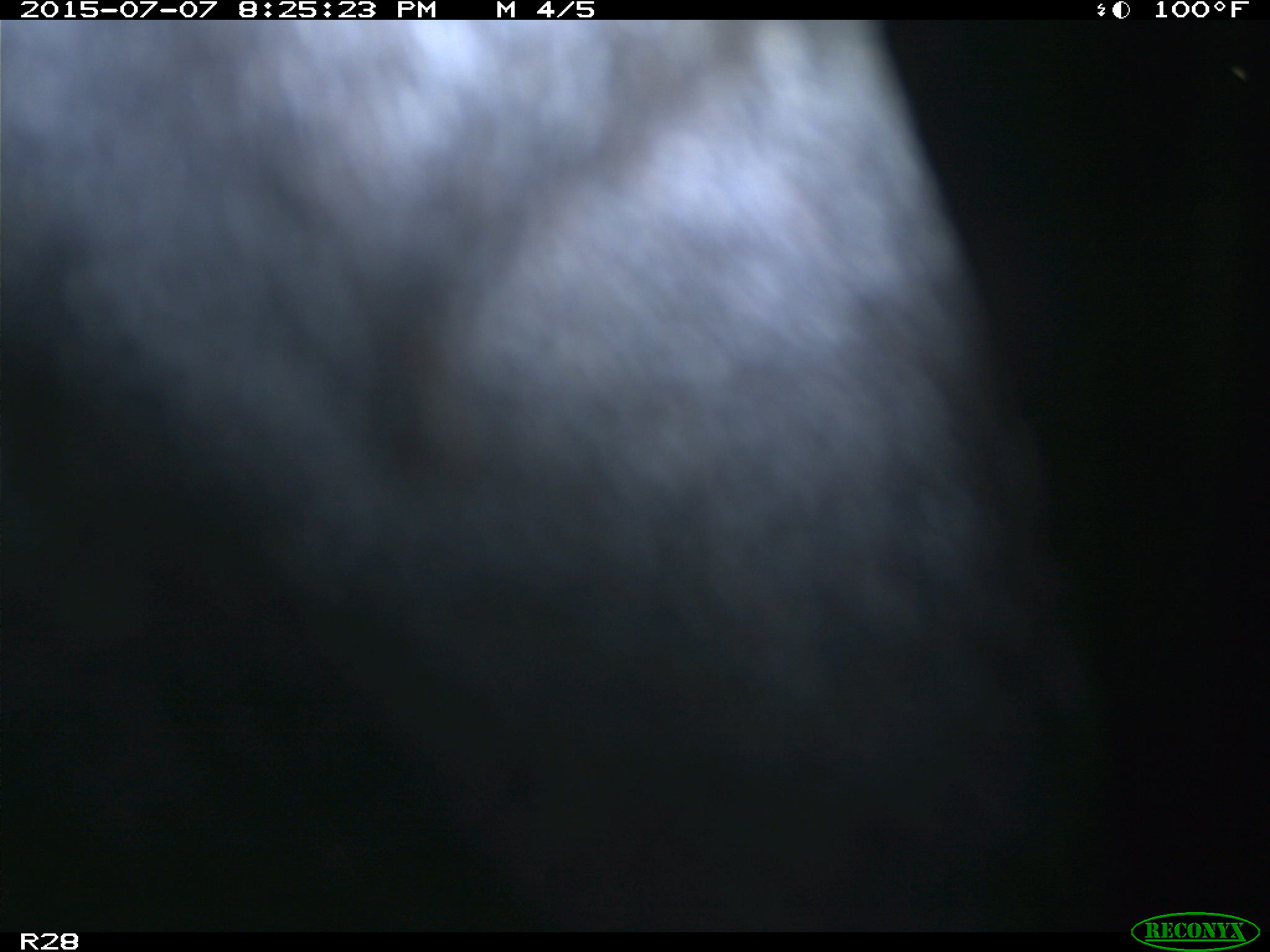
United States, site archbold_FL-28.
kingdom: Animalia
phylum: Chordata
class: Mammalia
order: Artiodactyla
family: Bovidae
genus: Bos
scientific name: Bos taurus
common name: domestic cow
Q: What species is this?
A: Bos taurus (domestic cow).